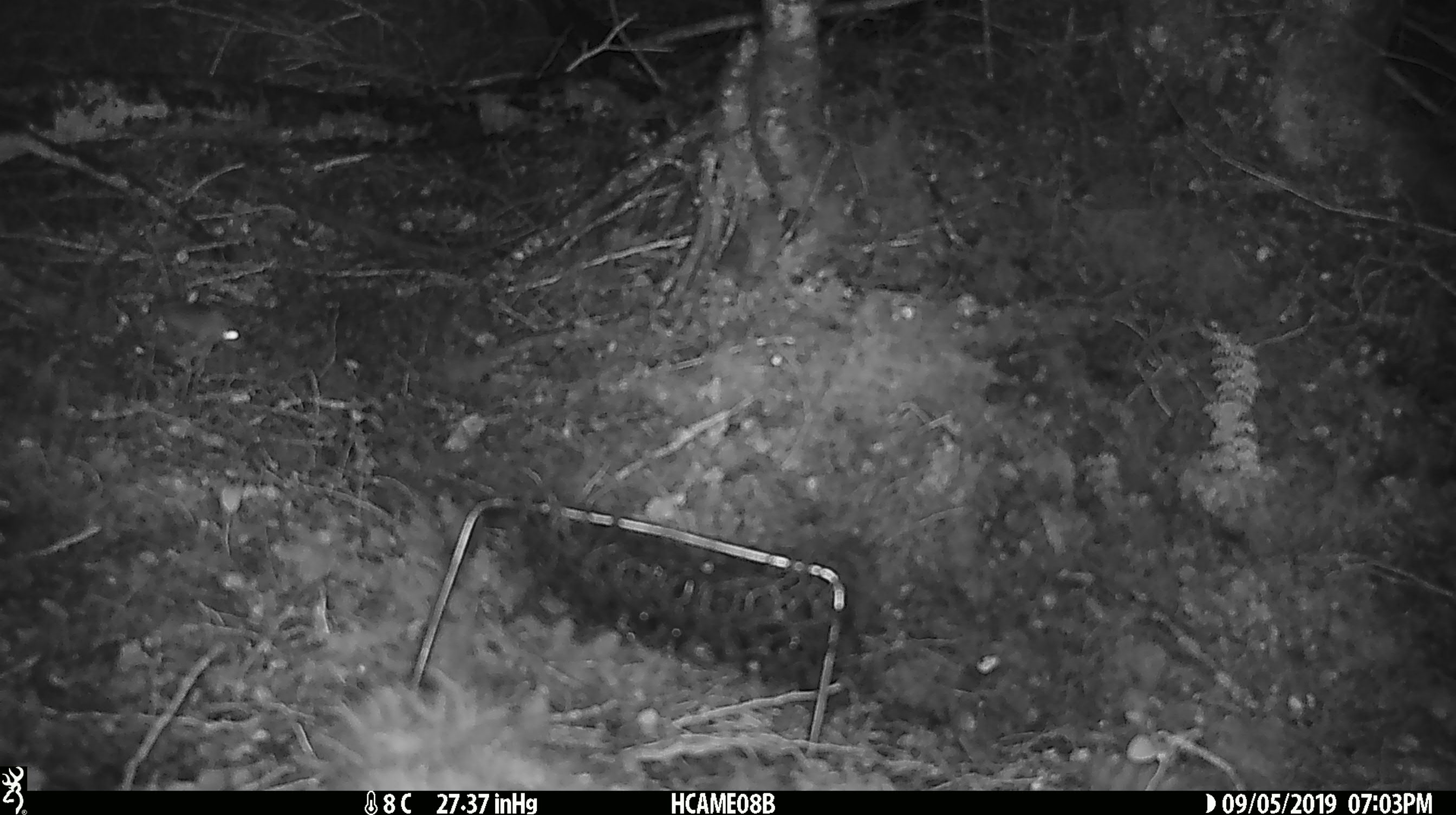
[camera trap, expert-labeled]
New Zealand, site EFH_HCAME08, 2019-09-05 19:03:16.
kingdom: Animalia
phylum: Chordata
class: Mammalia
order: Rodentia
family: Muridae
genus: Mus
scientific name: Mus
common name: mouse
Mouse (Mus).